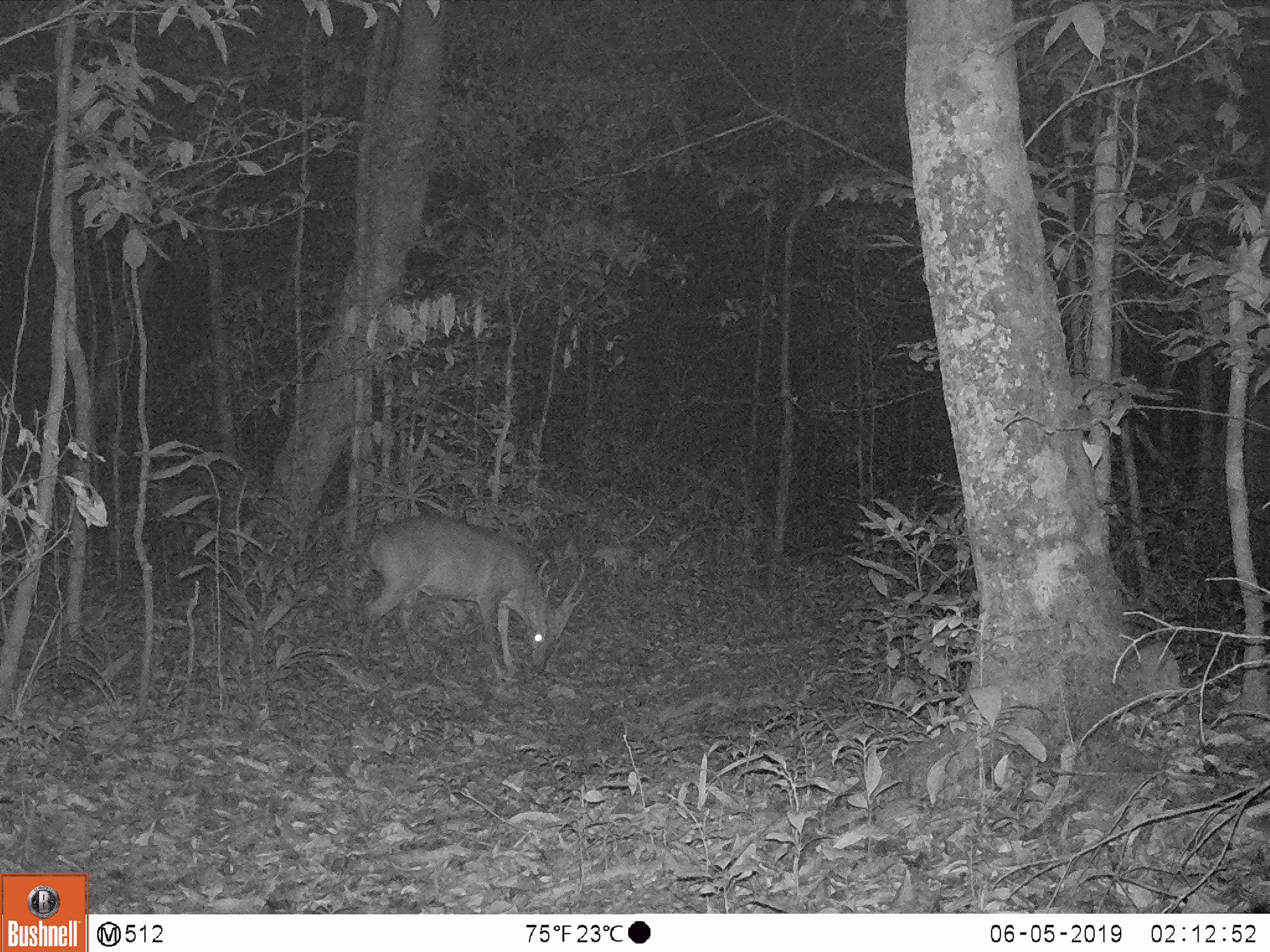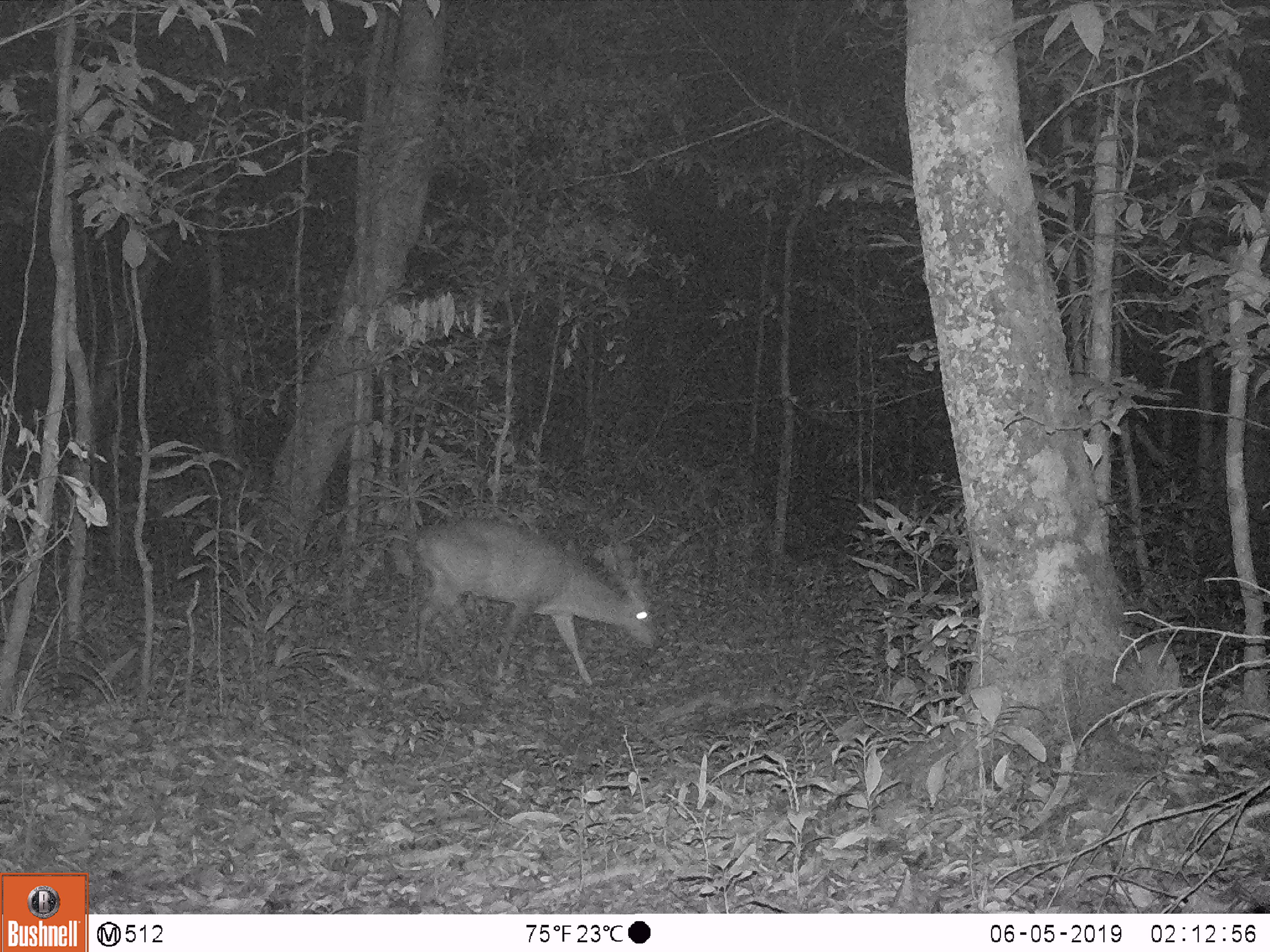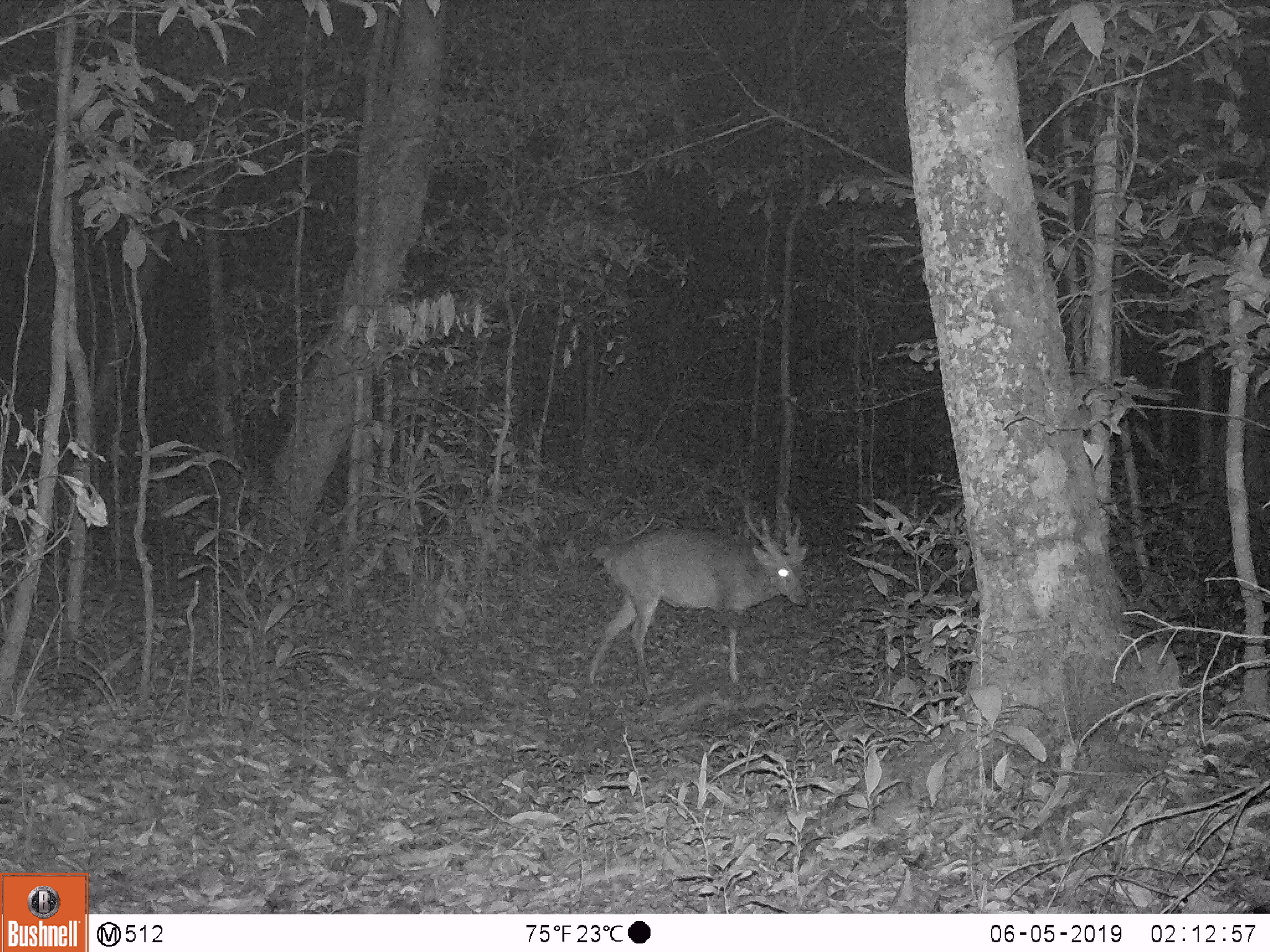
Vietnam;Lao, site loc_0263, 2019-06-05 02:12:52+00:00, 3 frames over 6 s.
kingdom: Animalia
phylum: Chordata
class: Mammalia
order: Artiodactyla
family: Cervidae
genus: Muntiacus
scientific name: Muntiacus vuquangensis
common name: large-antlered muntjac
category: large antlered muntjac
Large antlered muntjac (large-antlered muntjac) (Muntiacus vuquangensis). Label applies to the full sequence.